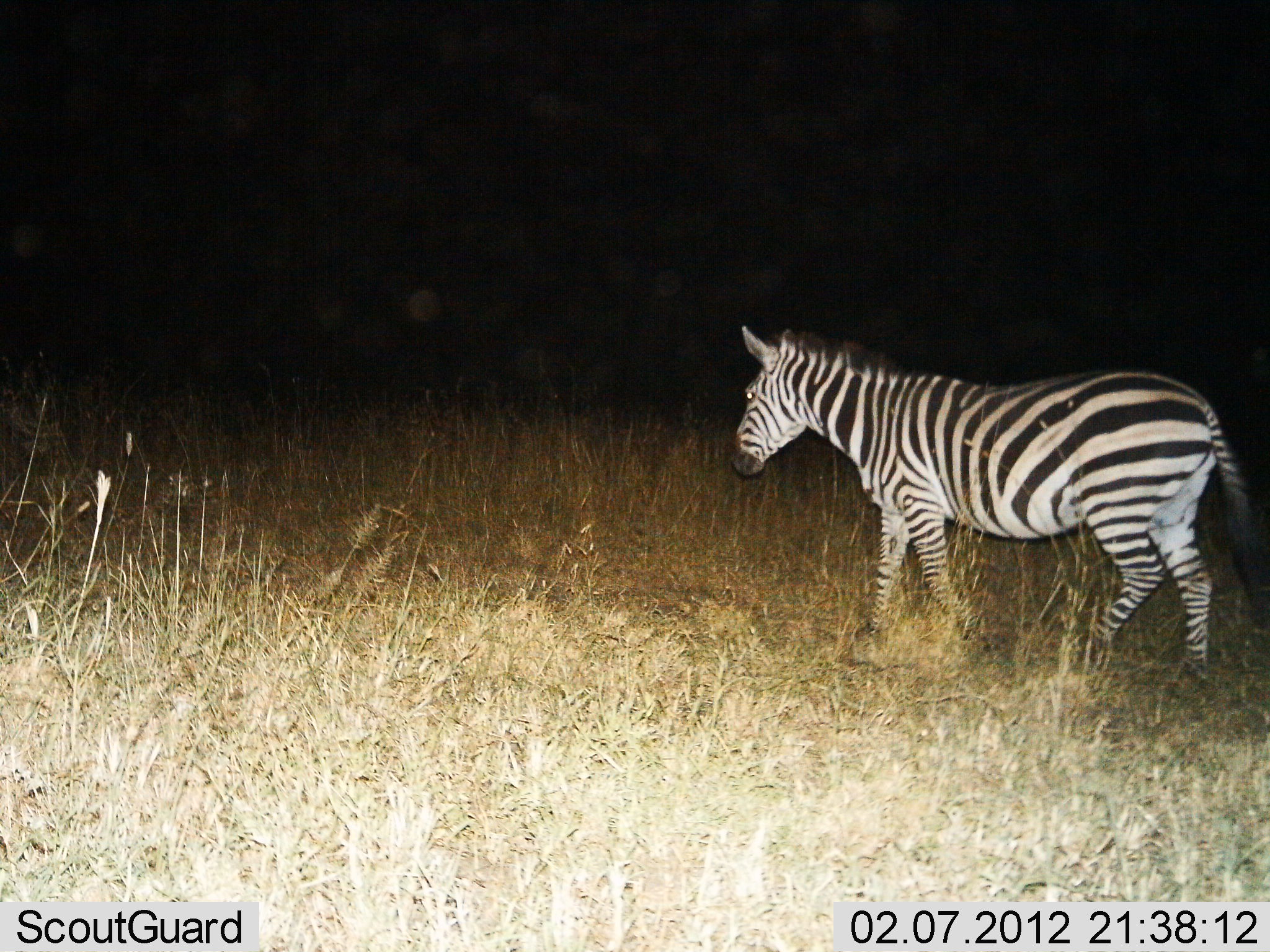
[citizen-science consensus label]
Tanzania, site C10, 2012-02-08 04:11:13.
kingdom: Animalia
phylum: Chordata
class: Mammalia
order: Perissodactyla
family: Equidae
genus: Equus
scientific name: Equus quagga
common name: plains zebra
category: zebra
Zebra (plains zebra) (Equus quagga), count 1. Behavior (volunteer vote fractions): standing 12%, resting 3%, moving 85%, interacting 0%. Young present (vote fraction): 0%. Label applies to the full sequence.